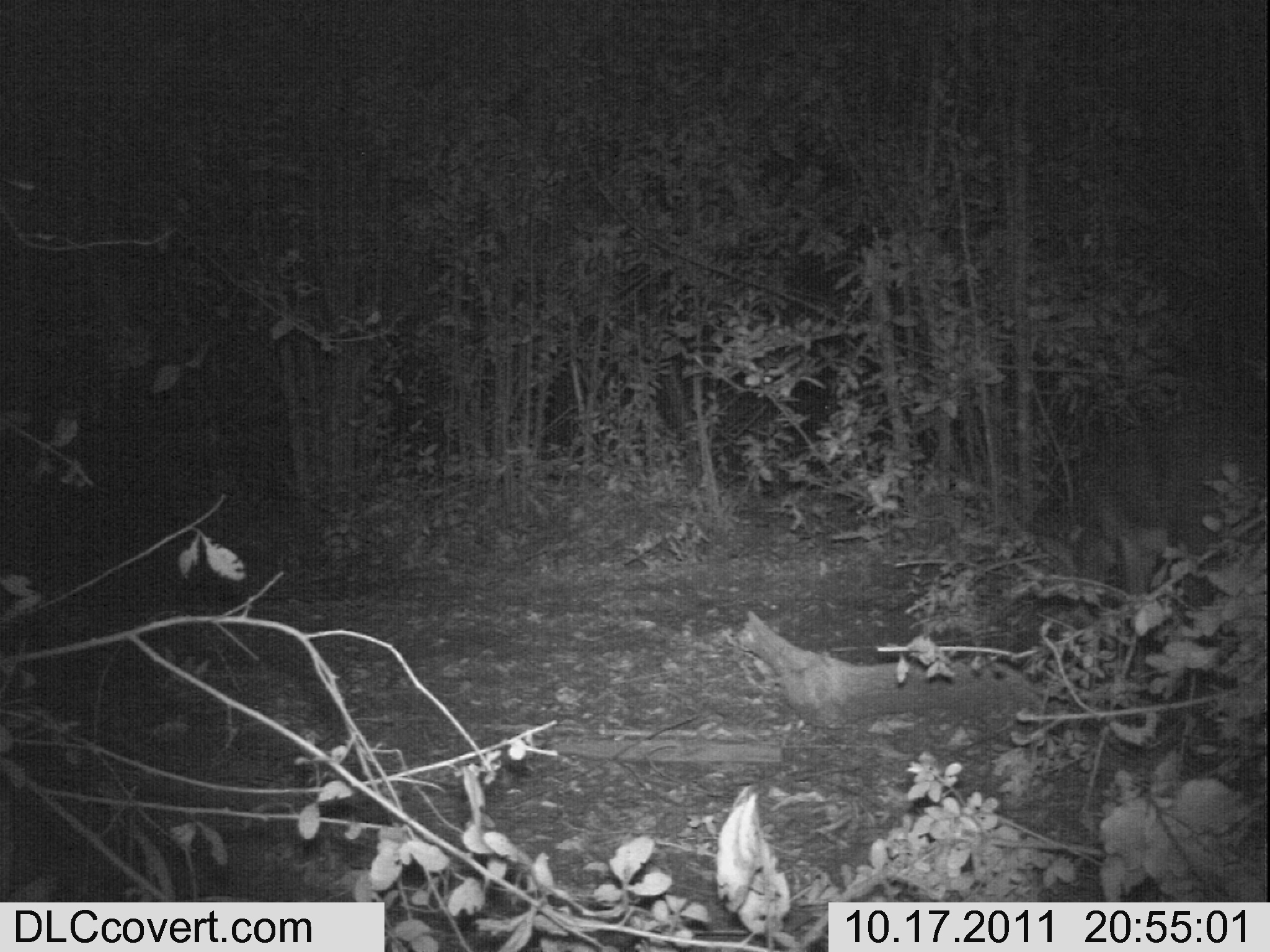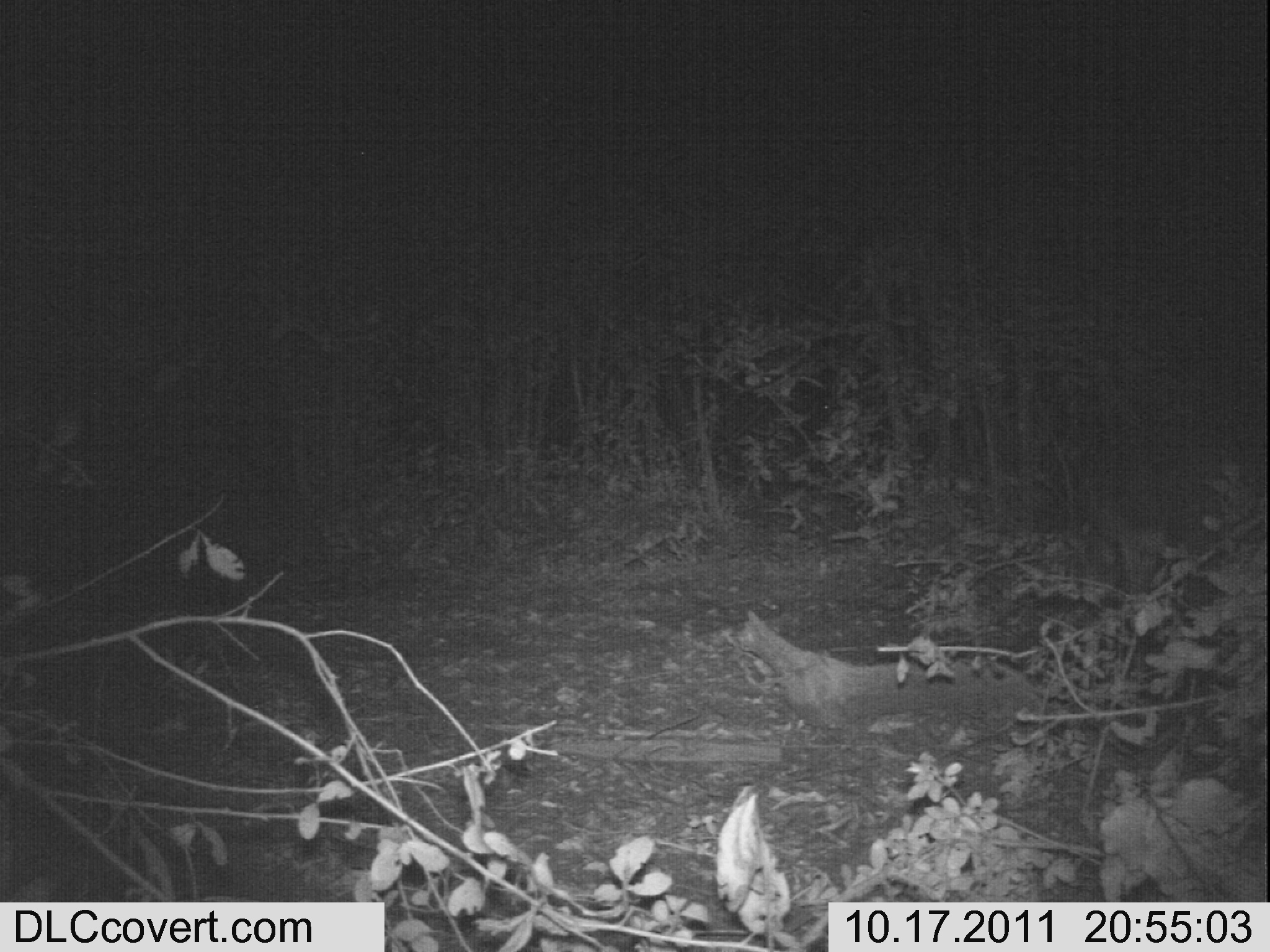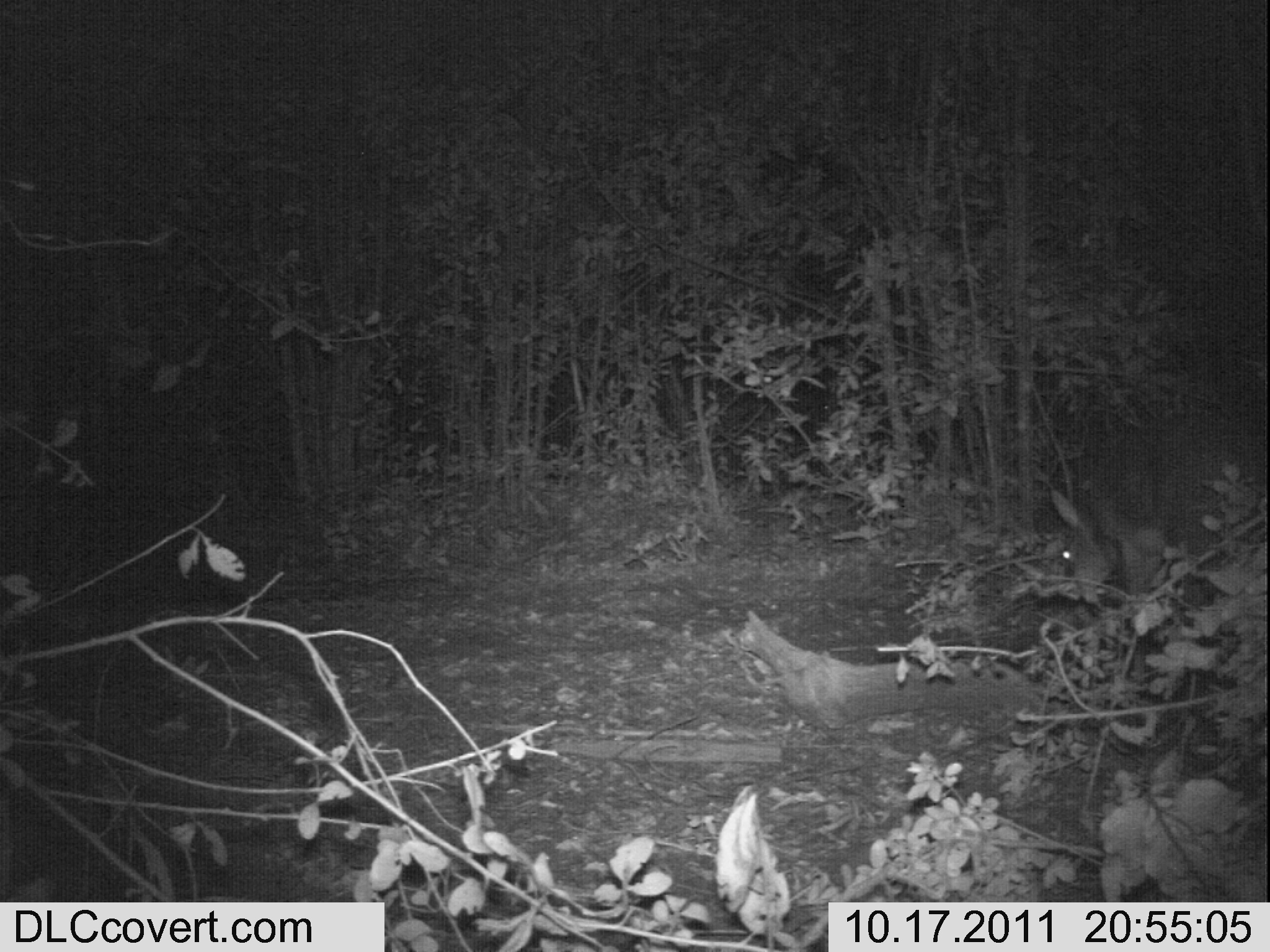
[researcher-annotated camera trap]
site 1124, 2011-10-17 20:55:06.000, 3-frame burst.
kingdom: Animalia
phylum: Chordata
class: Mammalia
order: Artiodactyla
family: Bovidae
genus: Sylvicapra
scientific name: Sylvicapra grimmia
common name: bush duiker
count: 1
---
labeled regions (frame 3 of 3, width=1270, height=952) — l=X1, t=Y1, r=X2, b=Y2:
sylvicapra grimmia: l=1047, t=486, r=1270, b=608